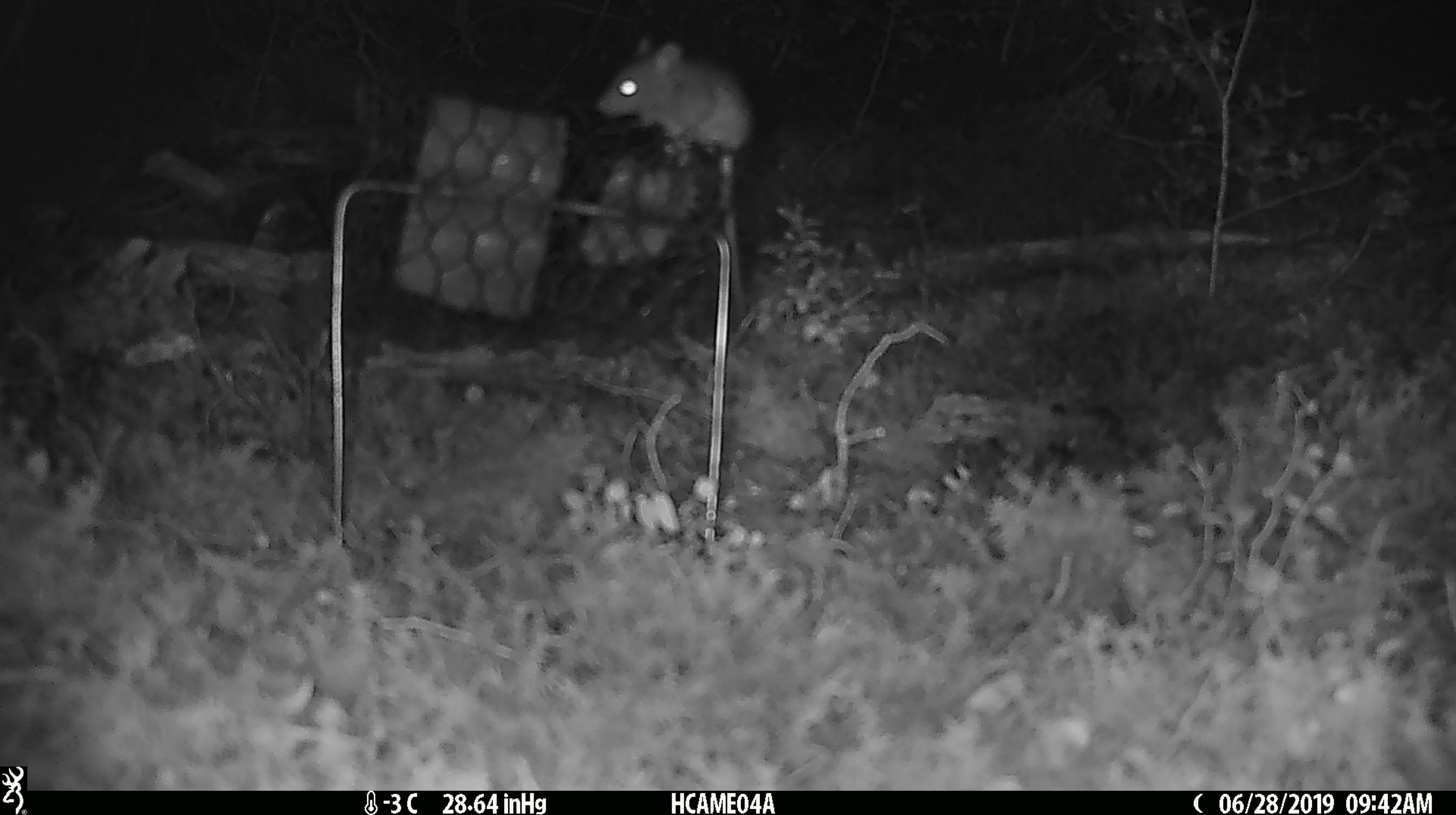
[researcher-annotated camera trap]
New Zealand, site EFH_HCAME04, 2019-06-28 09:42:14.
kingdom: Animalia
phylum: Chordata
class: Mammalia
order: Rodentia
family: Muridae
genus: Mus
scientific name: Mus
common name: mouse